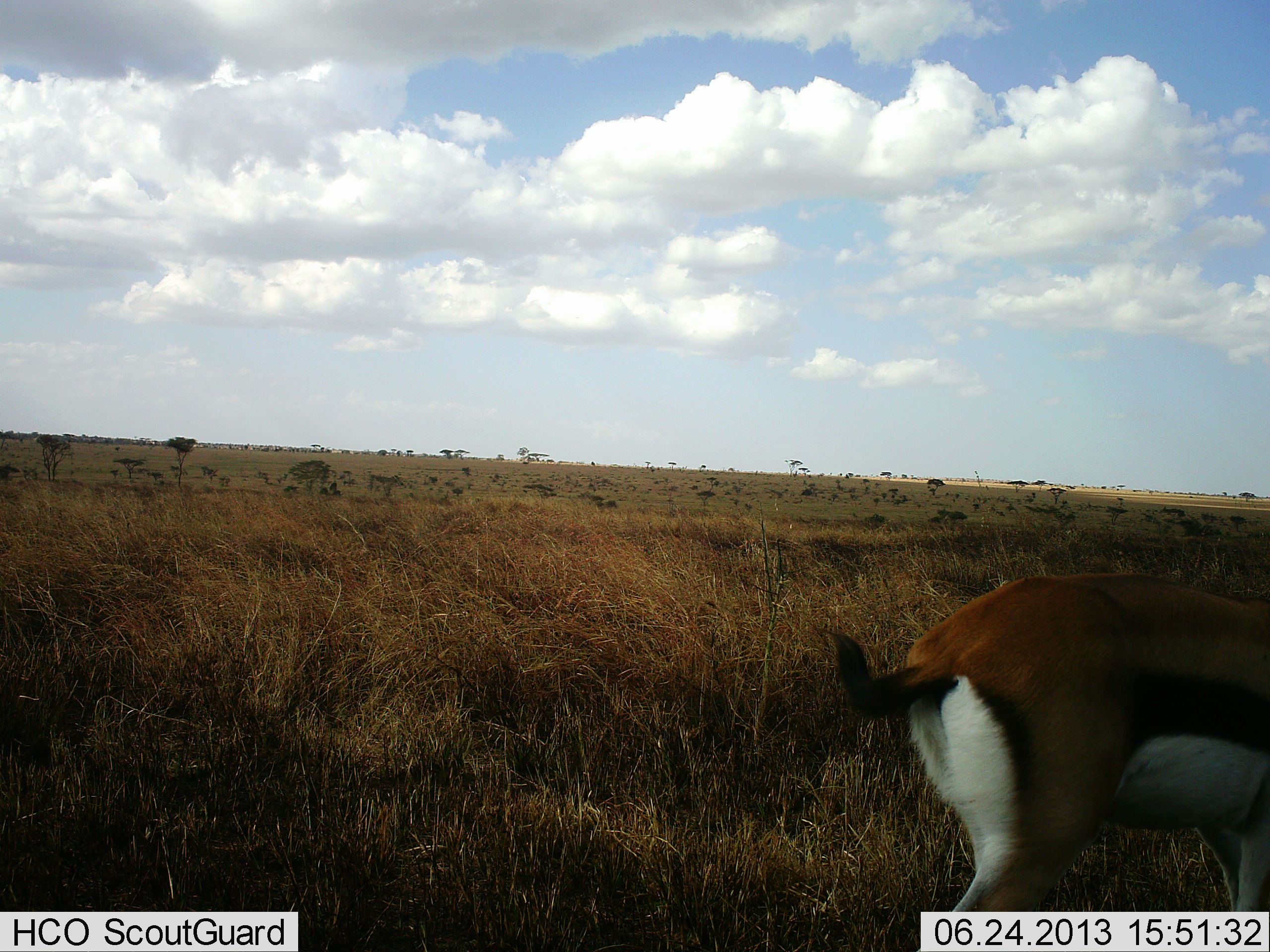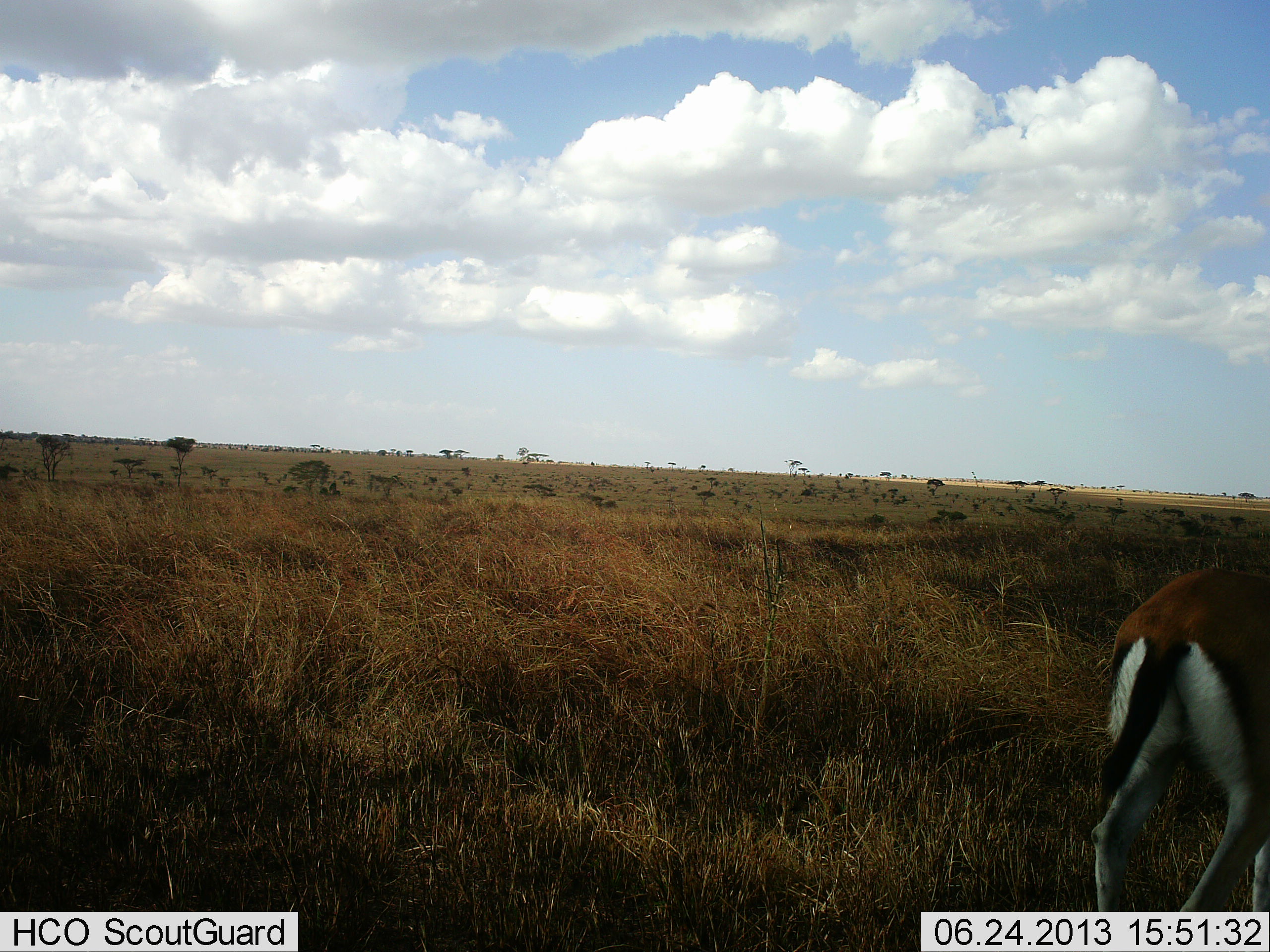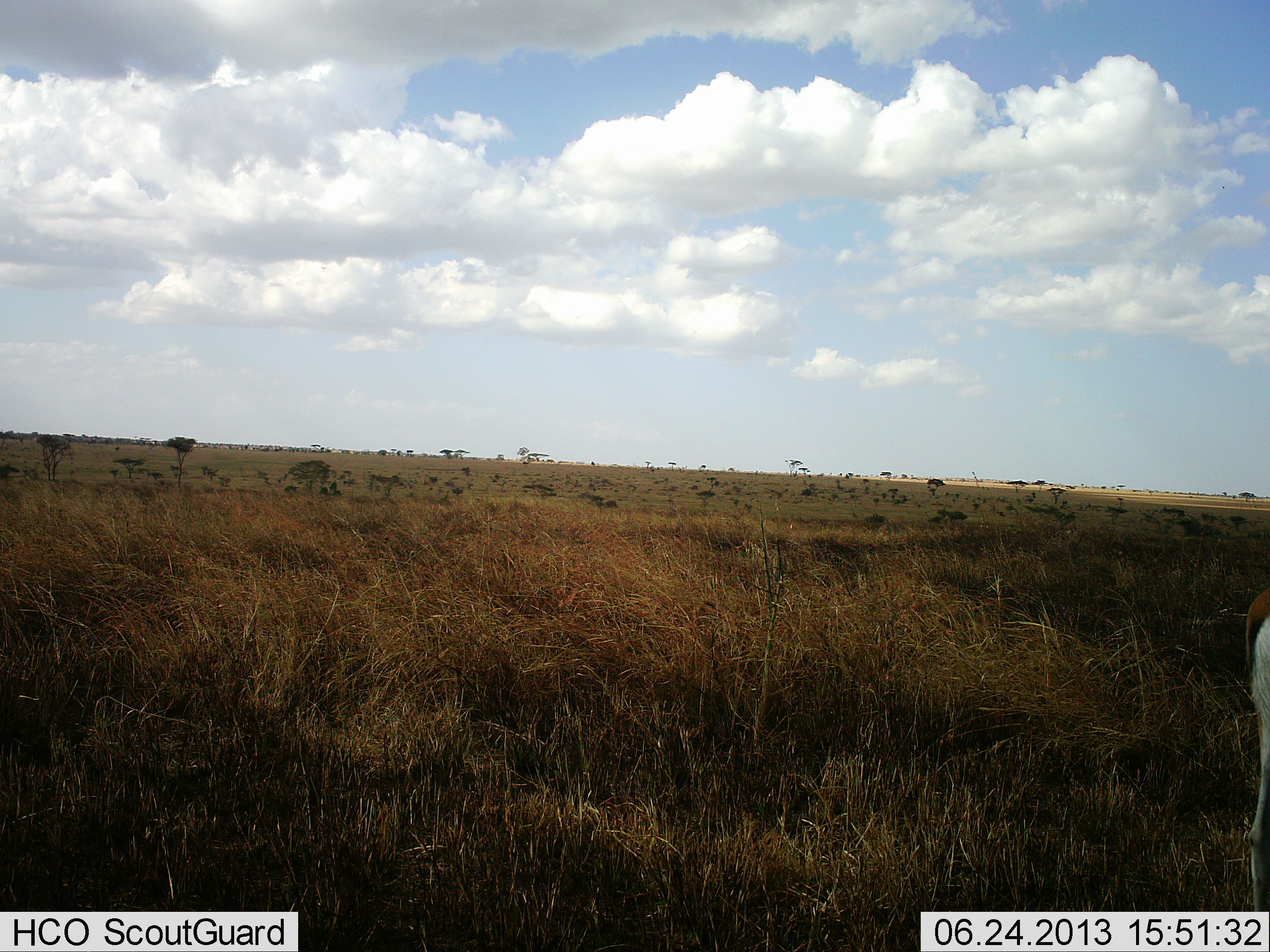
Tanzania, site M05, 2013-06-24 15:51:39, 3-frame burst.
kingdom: Animalia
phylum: Chordata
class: Mammalia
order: Artiodactyla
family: Bovidae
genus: Eudorcas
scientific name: Eudorcas thomsonii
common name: thomson's gazelle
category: gazellethomsons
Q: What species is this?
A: Gazellethomsons (thomson's gazelle) (Eudorcas thomsonii).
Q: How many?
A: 1.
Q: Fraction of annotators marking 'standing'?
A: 18%.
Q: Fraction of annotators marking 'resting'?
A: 0%.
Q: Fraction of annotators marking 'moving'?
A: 86%.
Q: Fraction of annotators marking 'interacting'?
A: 0%.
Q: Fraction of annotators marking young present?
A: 0%.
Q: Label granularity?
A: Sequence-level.